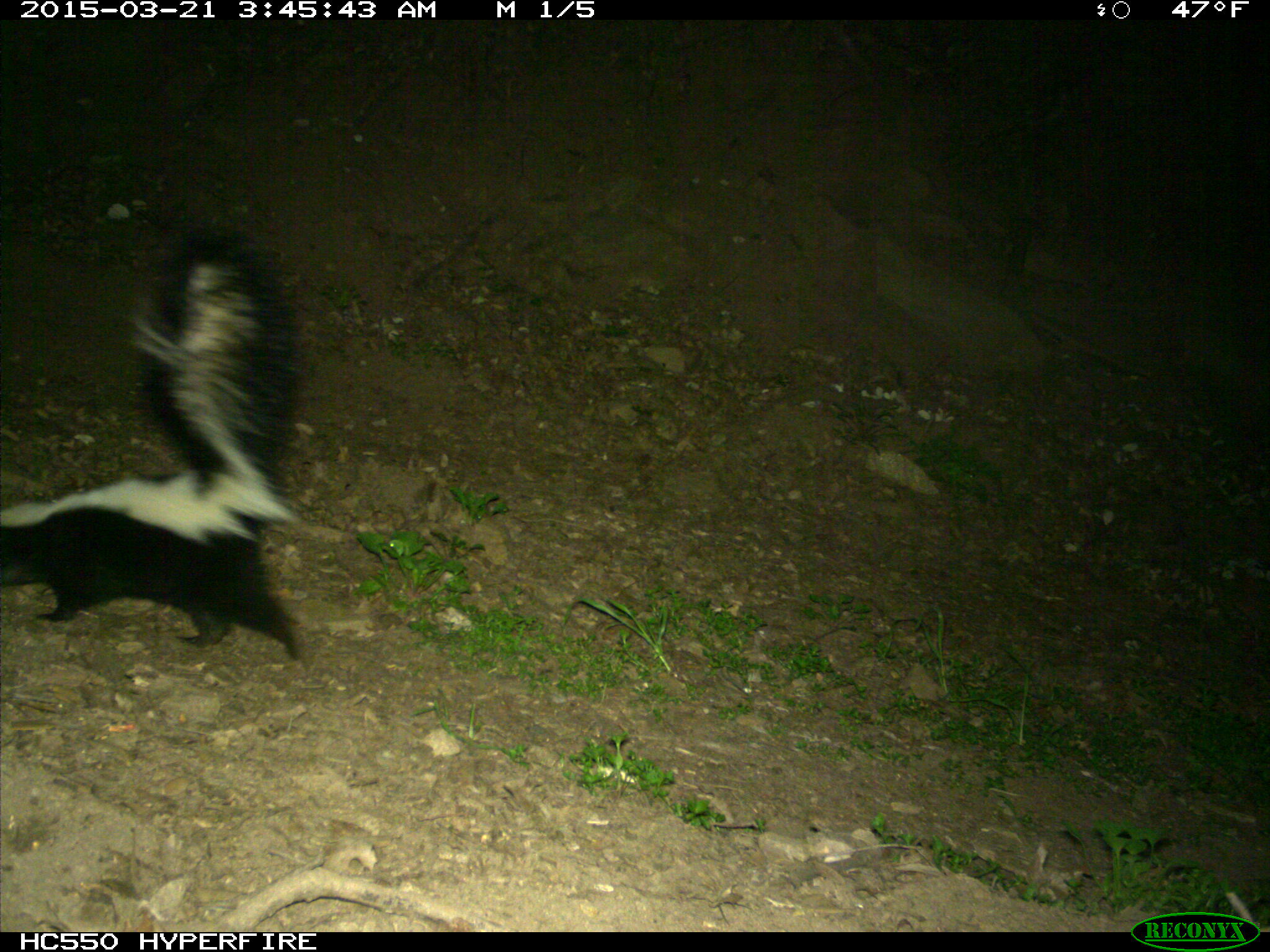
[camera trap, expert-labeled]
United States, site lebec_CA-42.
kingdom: Animalia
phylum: Chordata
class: Mammalia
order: Carnivora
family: Mephitidae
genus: Mephitis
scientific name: Mephitis mephitis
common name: striped skunk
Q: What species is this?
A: Mephitis mephitis (striped skunk).